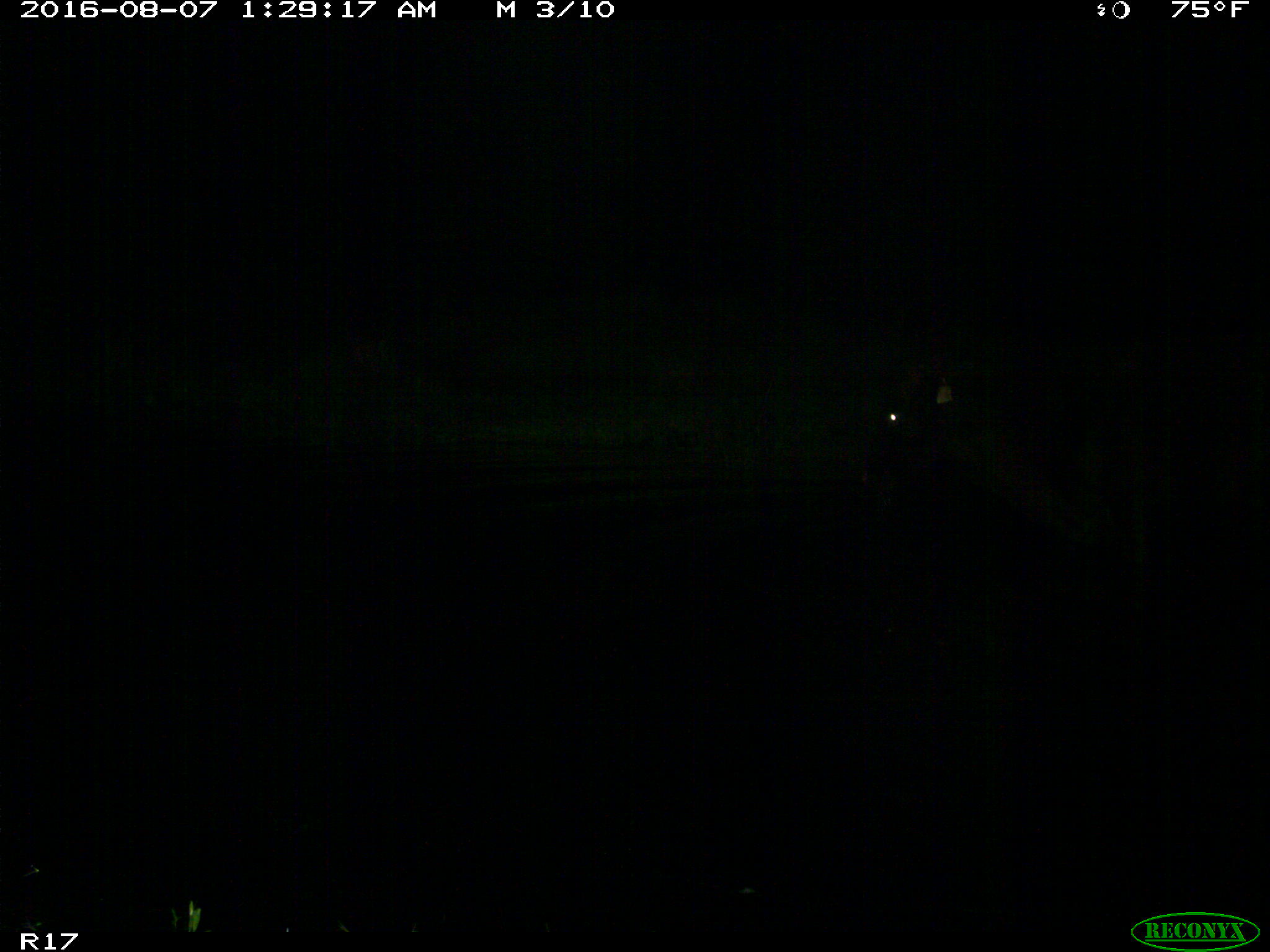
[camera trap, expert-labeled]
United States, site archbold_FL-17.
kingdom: Animalia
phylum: Chordata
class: Mammalia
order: Artiodactyla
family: Bovidae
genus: Bos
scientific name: Bos taurus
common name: domestic cow